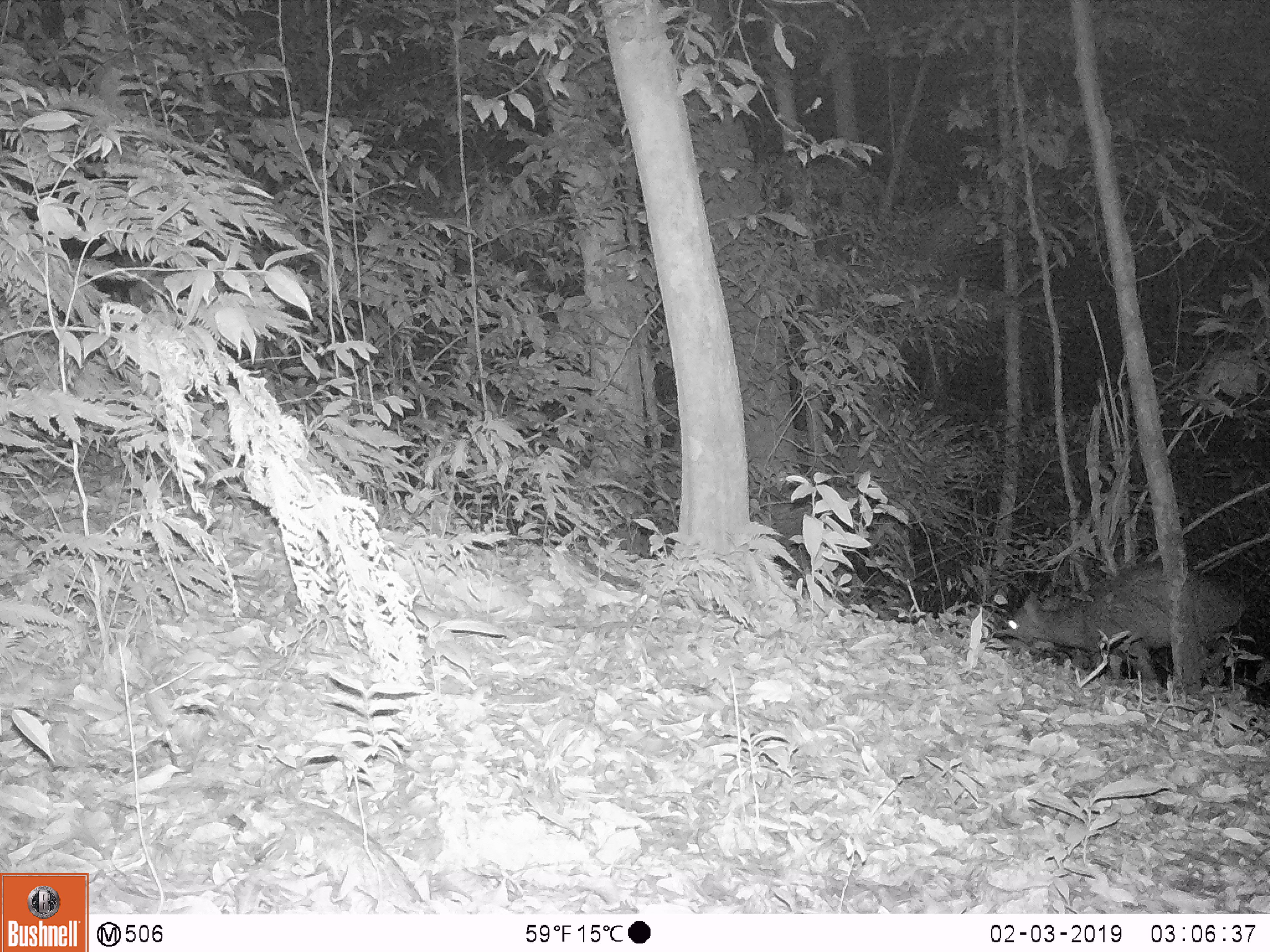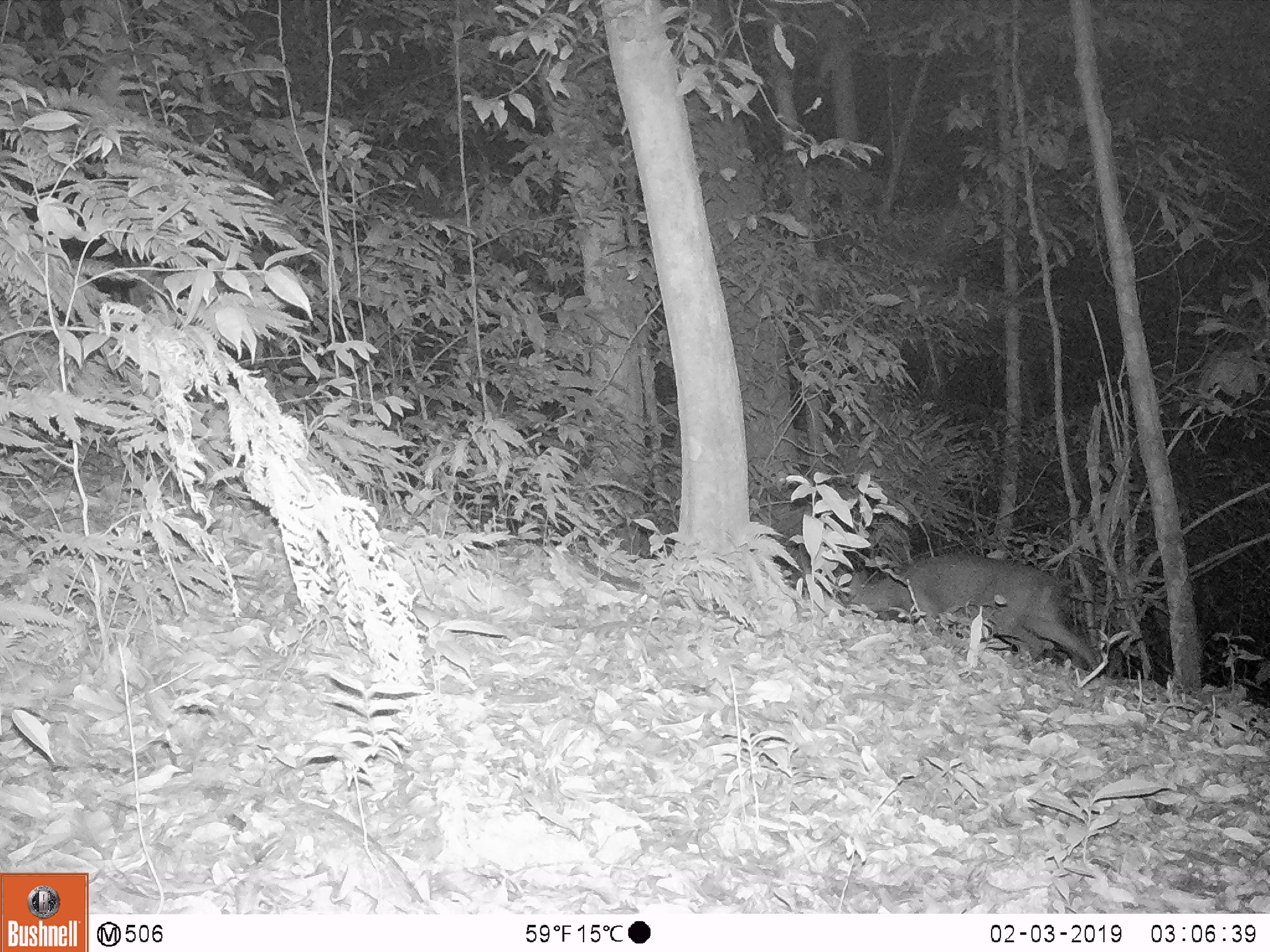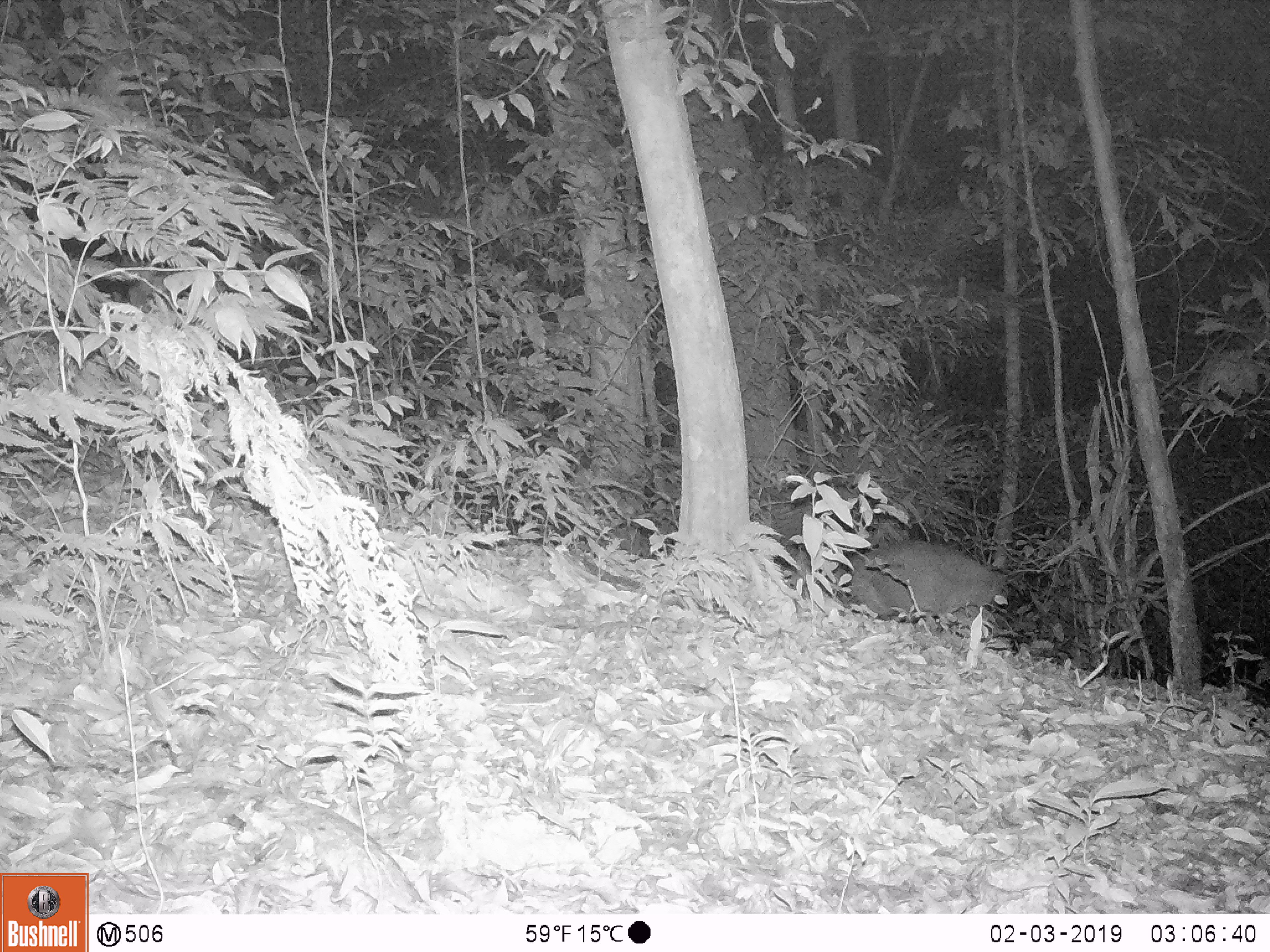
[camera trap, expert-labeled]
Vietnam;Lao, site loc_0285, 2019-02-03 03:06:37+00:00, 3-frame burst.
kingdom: Animalia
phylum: Chordata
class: Mammalia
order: Artiodactyla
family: Cervidae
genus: Muntiacus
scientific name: Muntiacus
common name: muntjacs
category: unidentified muntjac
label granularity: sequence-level